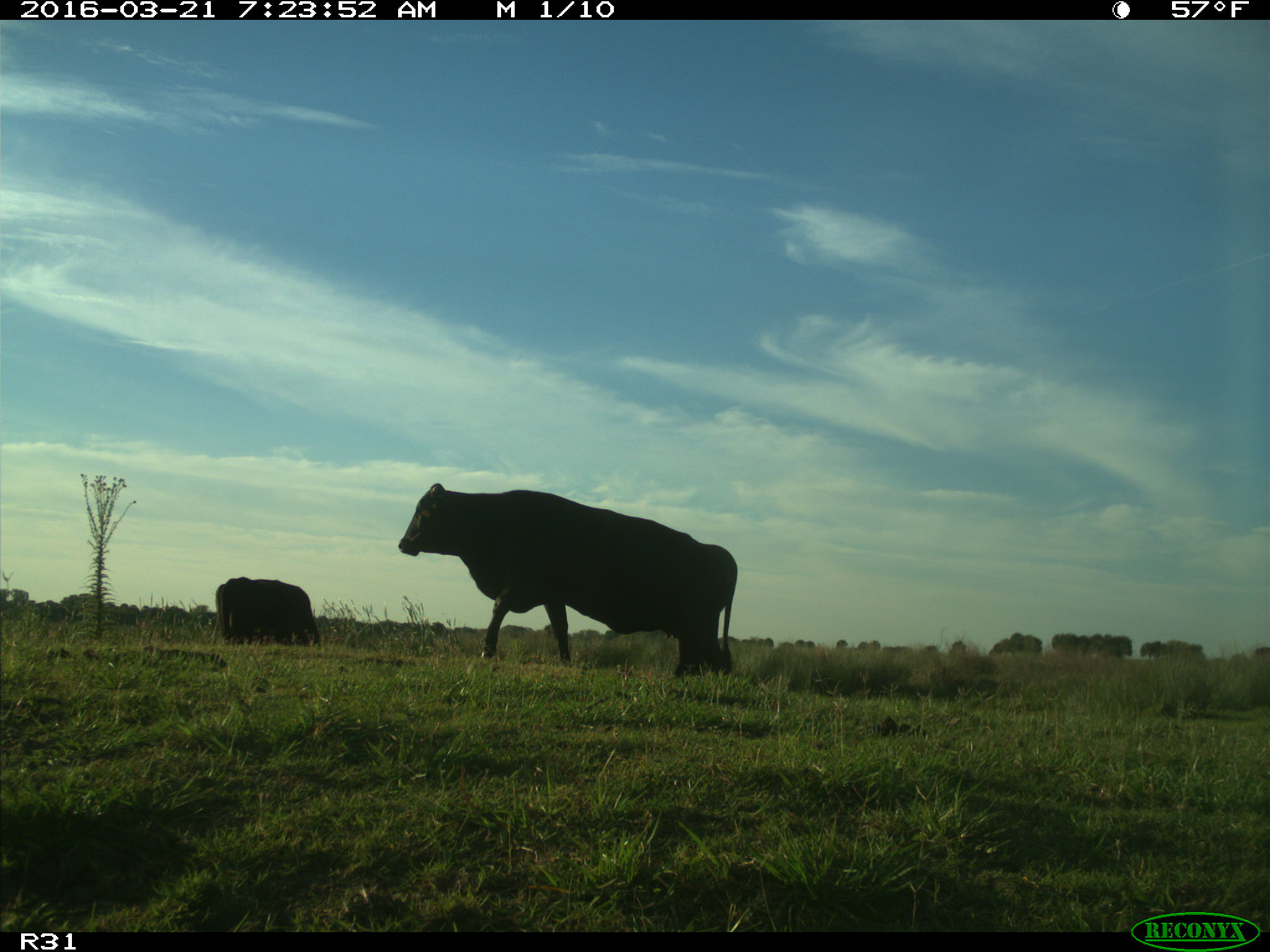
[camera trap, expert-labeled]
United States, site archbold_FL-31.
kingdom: Animalia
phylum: Chordata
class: Mammalia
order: Artiodactyla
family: Bovidae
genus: Bos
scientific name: Bos taurus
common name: domestic cow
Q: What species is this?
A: Bos taurus (domestic cow).